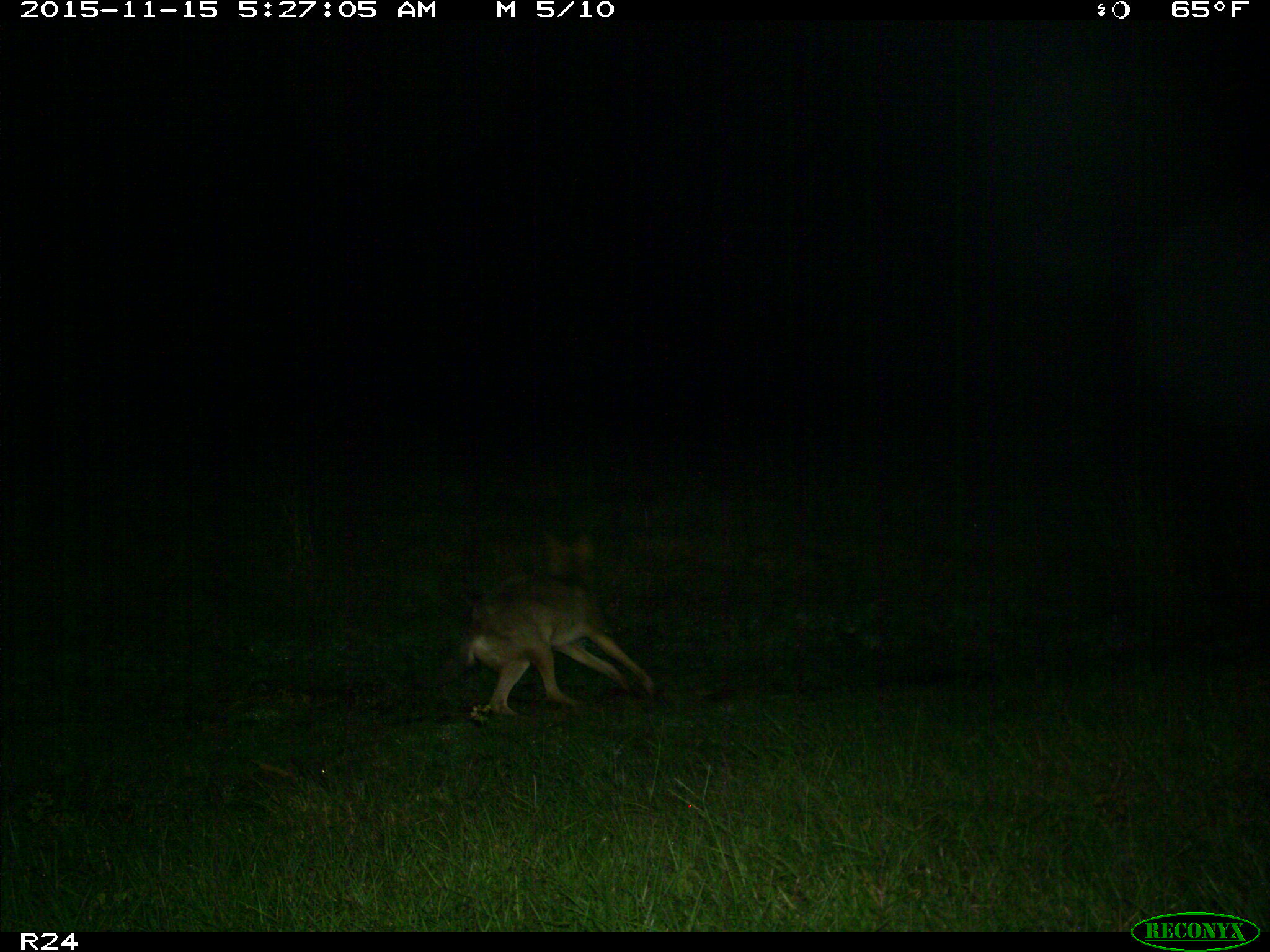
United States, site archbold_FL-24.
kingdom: Animalia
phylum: Chordata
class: Mammalia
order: Carnivora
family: Canidae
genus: Canis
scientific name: Canis latrans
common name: coyote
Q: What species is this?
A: Canis latrans (coyote).